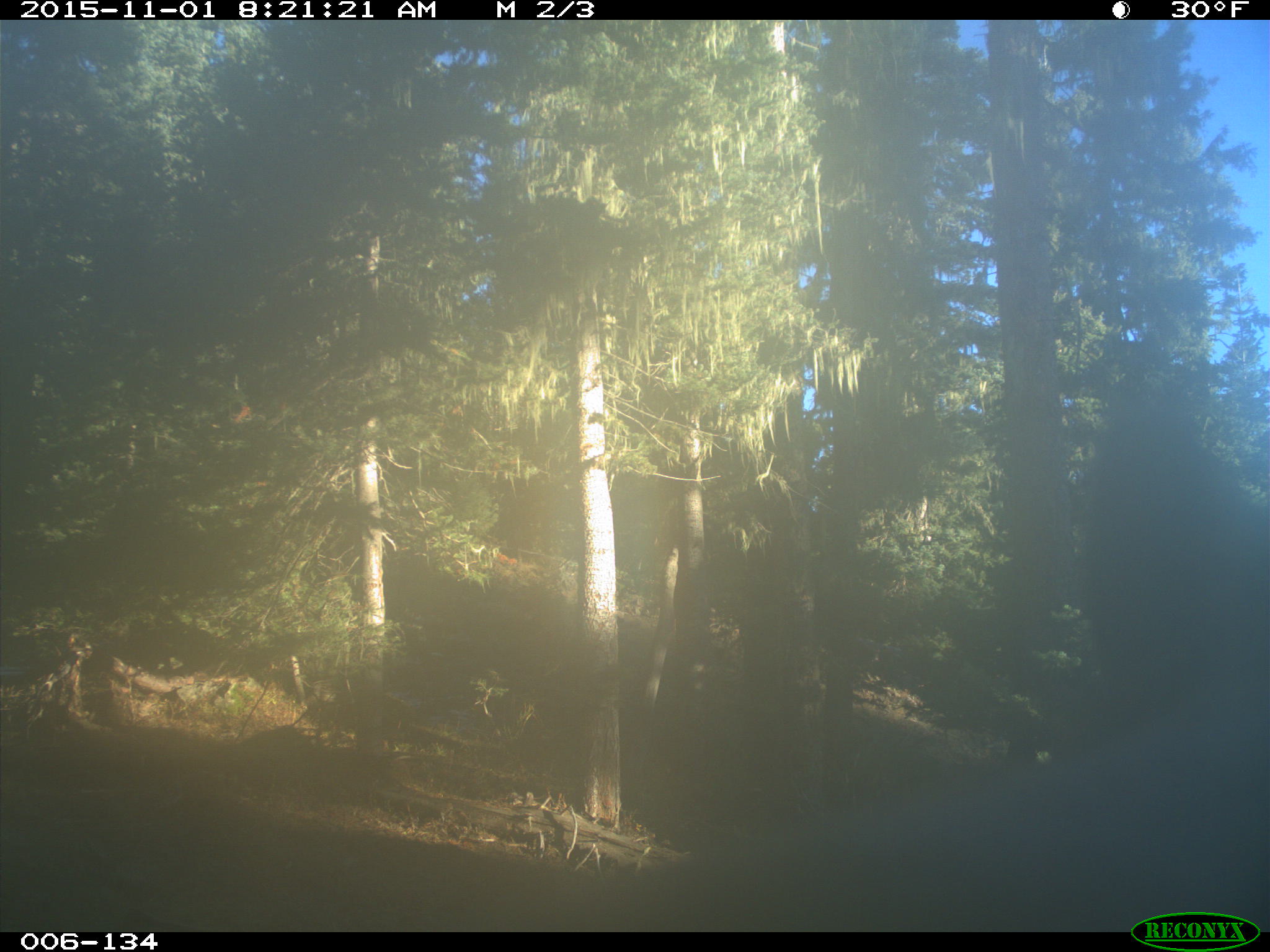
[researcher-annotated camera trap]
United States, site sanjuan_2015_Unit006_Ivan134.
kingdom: Animalia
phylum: Chordata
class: Mammalia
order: Artiodactyla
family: Cervidae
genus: Cervus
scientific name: Cervus elaphus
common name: red deer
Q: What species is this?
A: Cervus elaphus (red deer).